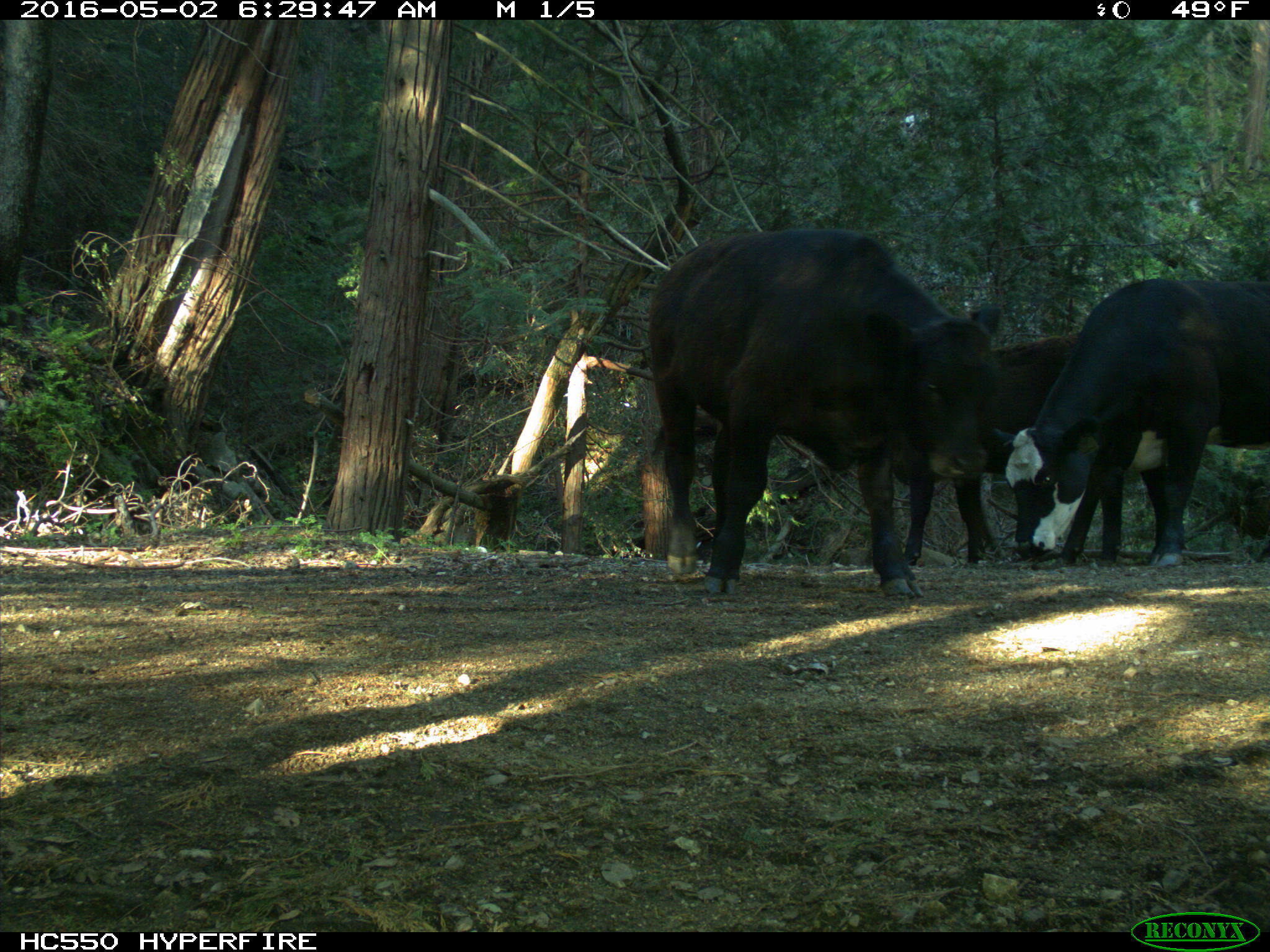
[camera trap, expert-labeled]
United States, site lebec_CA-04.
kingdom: Animalia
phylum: Chordata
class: Mammalia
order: Artiodactyla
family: Bovidae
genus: Bos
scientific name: Bos taurus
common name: domestic cow